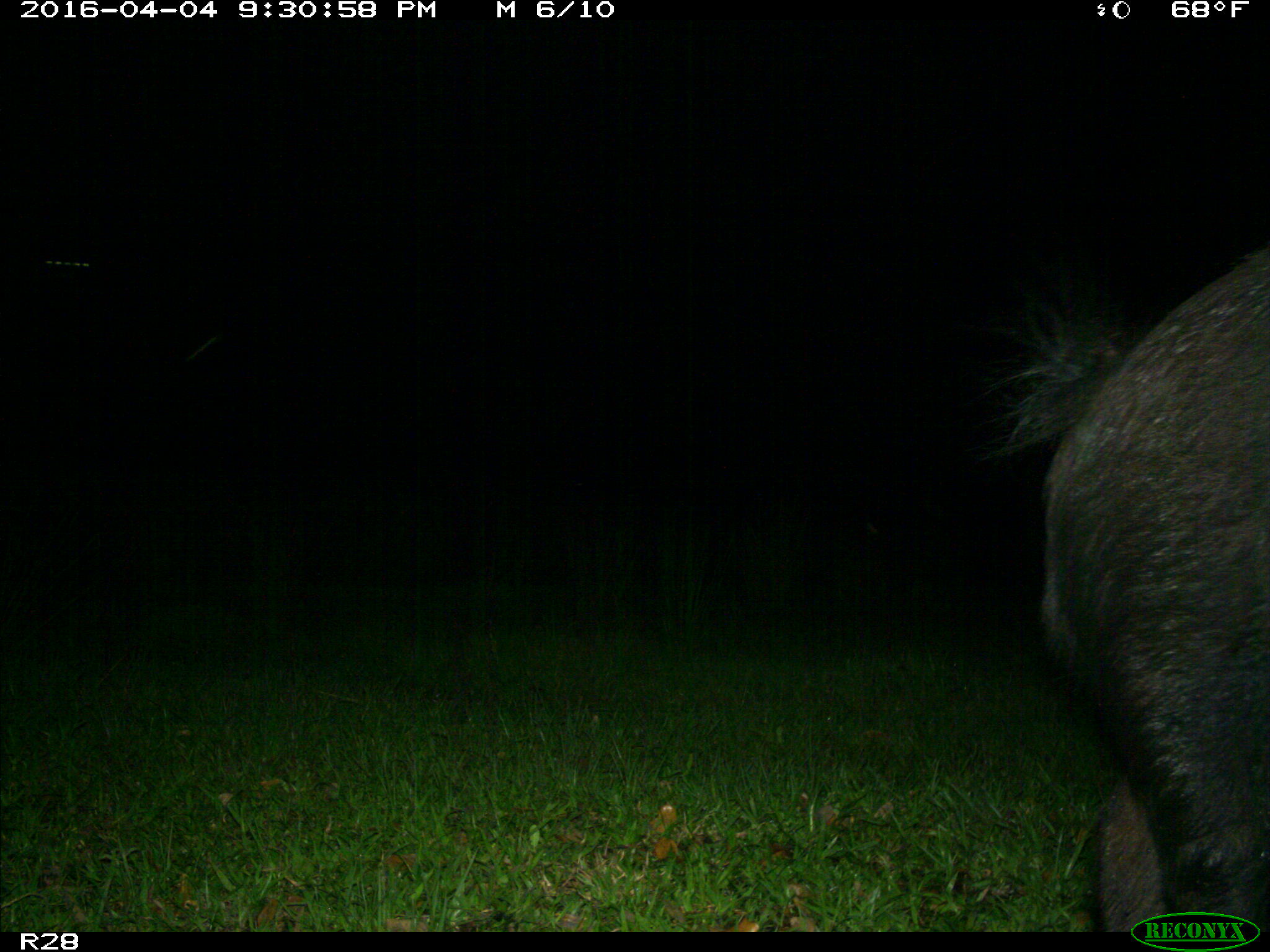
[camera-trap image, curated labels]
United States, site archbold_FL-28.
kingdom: Animalia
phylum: Chordata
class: Mammalia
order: Artiodactyla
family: Suidae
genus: Sus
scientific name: Sus scrofa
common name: wild boar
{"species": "Sus scrofa (wild boar)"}